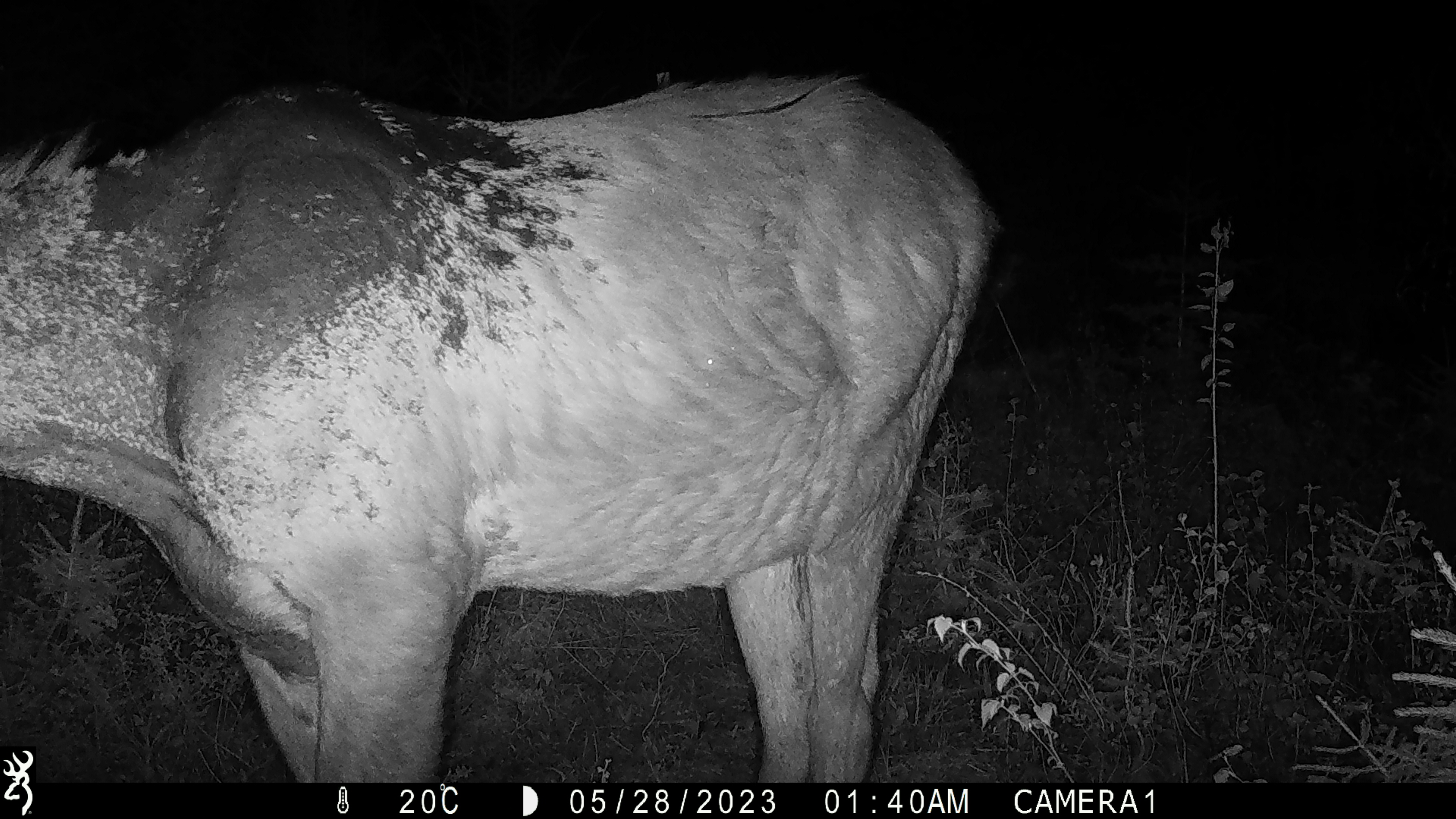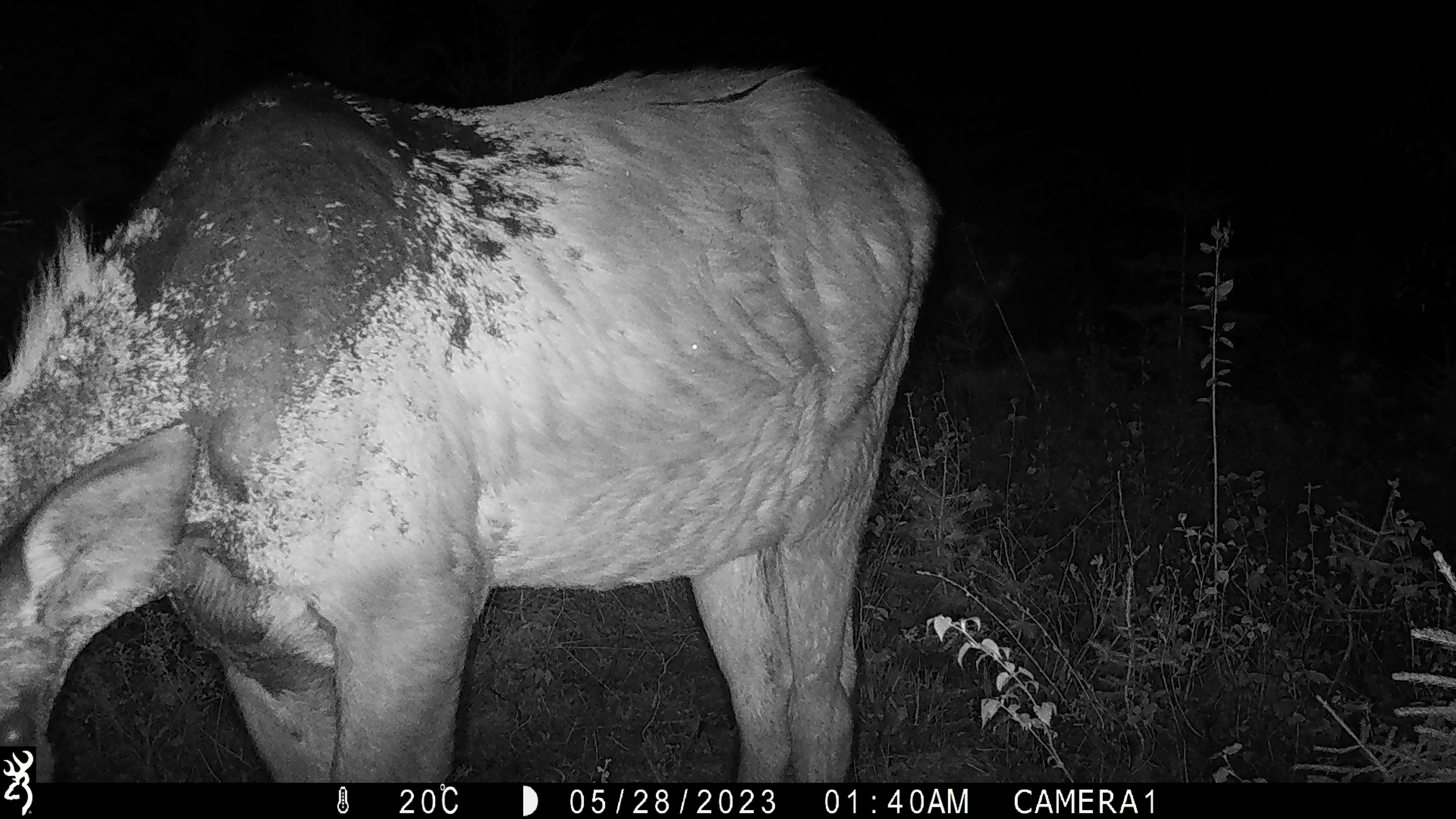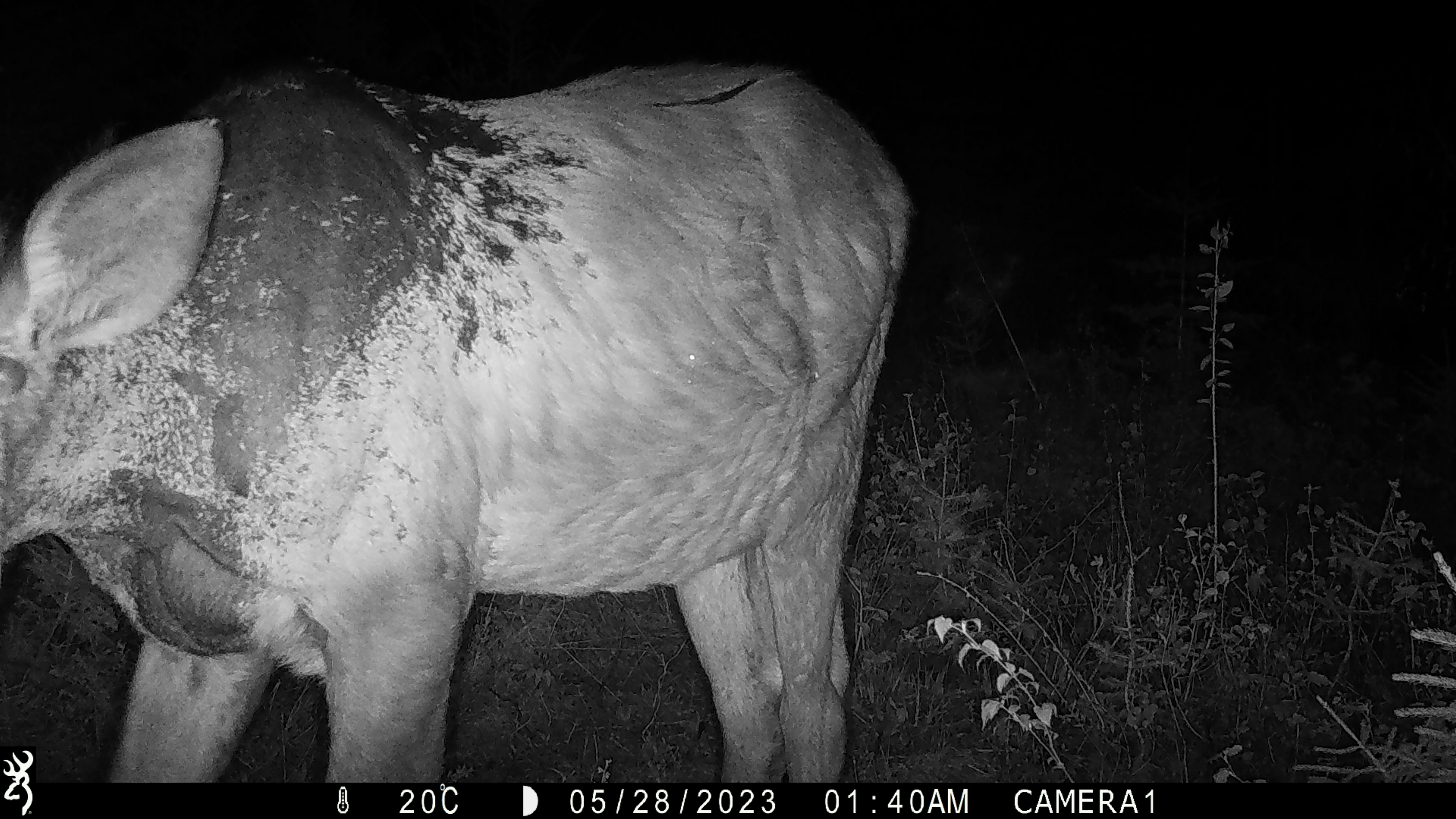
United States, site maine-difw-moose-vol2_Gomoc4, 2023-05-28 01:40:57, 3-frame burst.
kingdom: Animalia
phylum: Chordata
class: Mammalia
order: Artiodactyla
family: Cervidae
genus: Alces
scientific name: Alces alces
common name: moose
Moose (Alces alces).